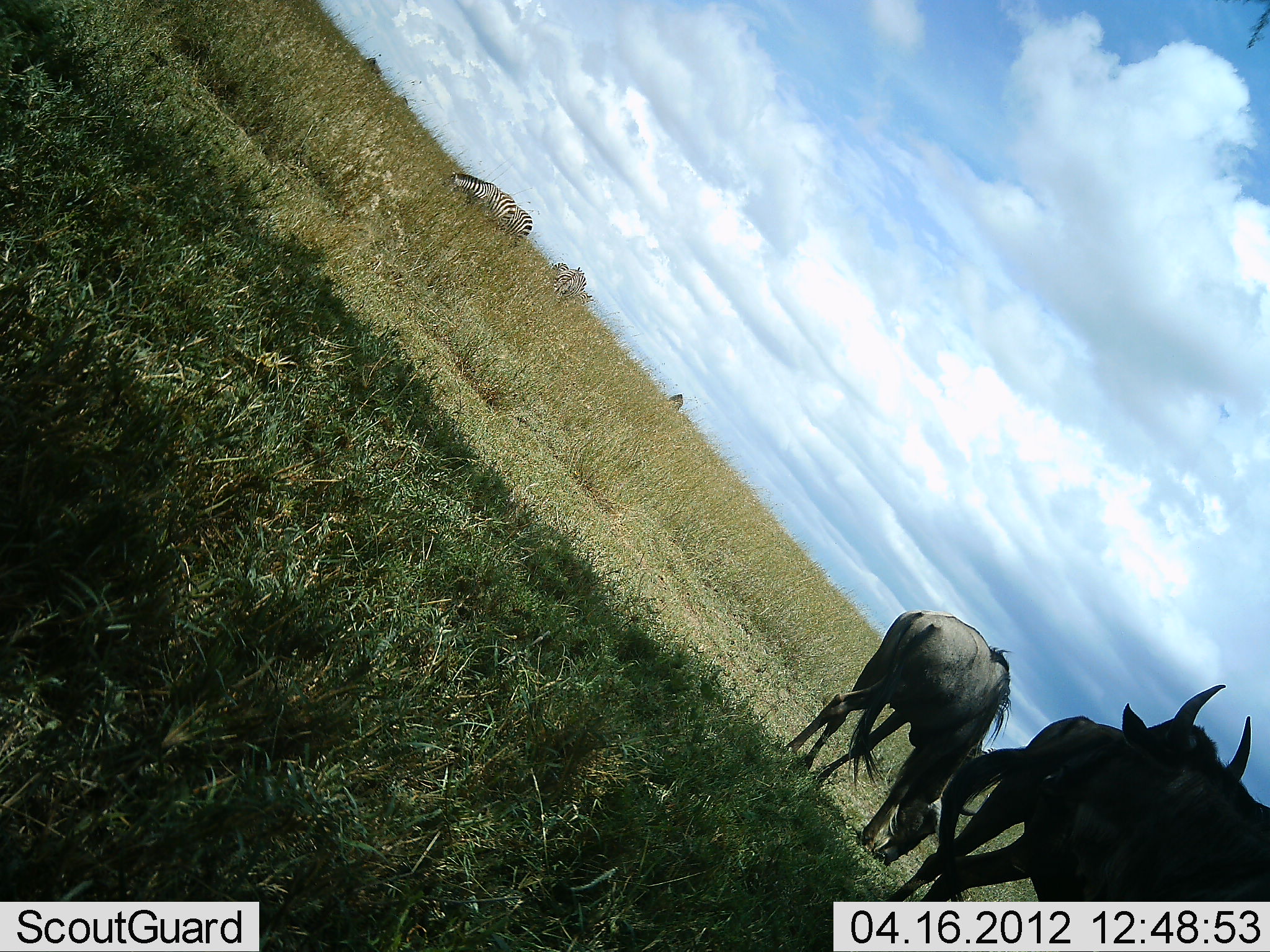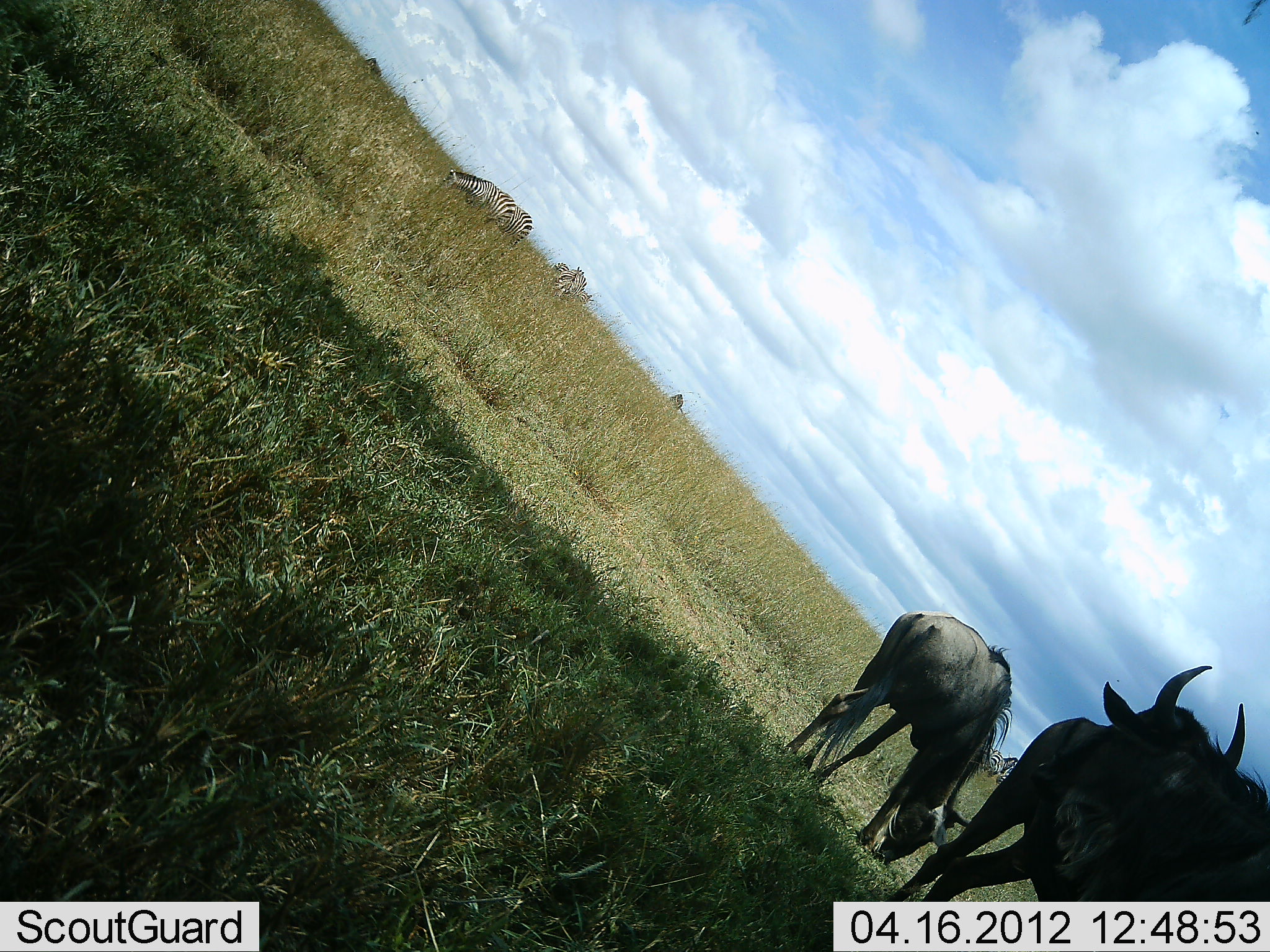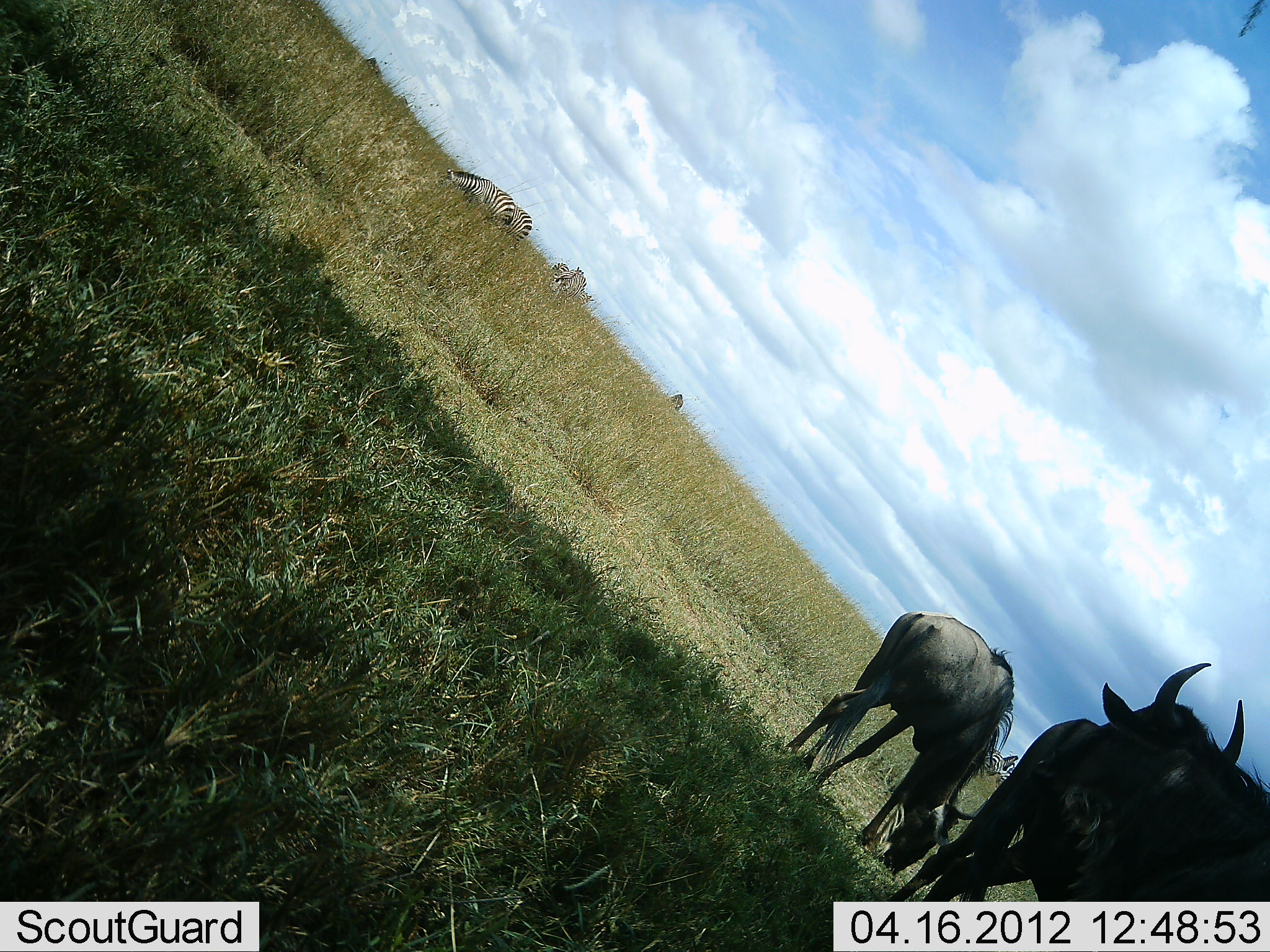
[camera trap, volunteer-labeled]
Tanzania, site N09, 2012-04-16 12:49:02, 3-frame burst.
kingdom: Animalia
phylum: Chordata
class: Mammalia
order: Artiodactyla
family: Bovidae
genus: Connochaetes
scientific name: Connochaetes taurinus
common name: blue wildebeest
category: wildebeest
Wildebeest (blue wildebeest) (Connochaetes taurinus), count 3. Behavior (volunteer vote fractions): standing 85%, resting 5%, moving 0%, interacting 0%. Young present (vote fraction): 10%. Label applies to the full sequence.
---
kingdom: Animalia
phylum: Chordata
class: Mammalia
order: Perissodactyla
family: Equidae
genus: Equus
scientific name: Equus quagga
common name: plains zebra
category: zebra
Zebra (plains zebra) (Equus quagga), count 3. Behavior (volunteer vote fractions): standing 47%, resting 0%, moving 0%, interacting 0%. Young present (vote fraction): 0%. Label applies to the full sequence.